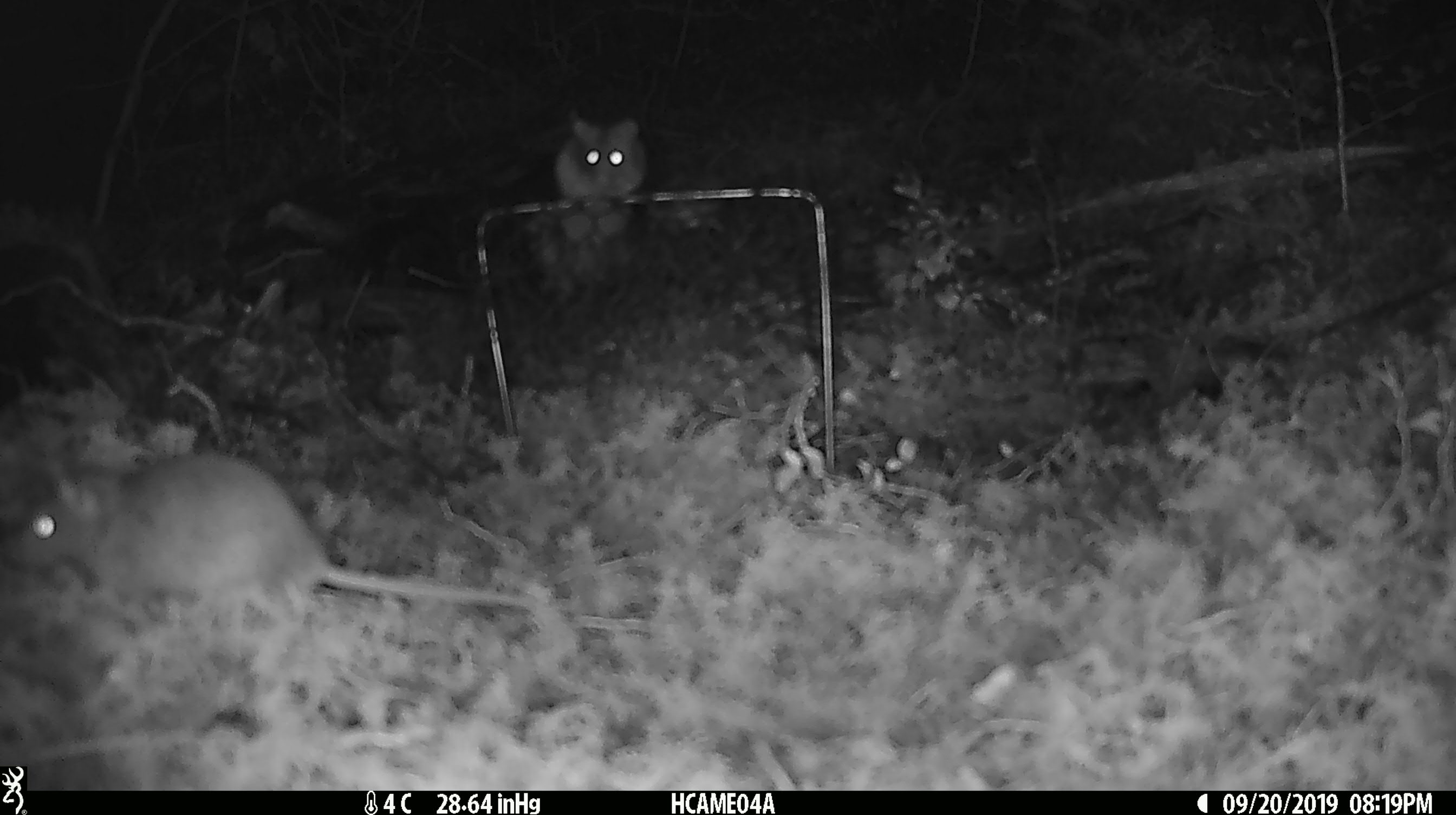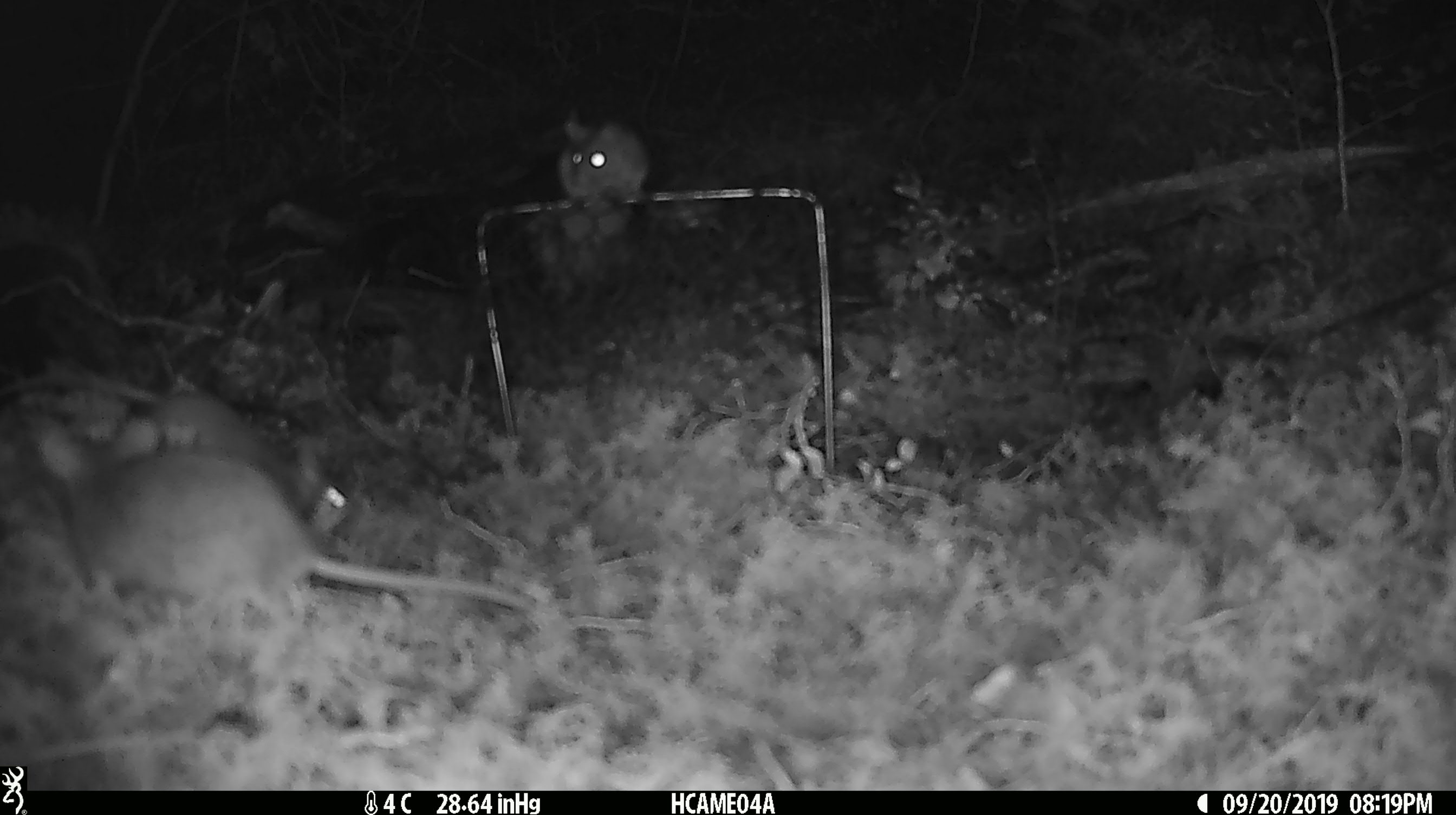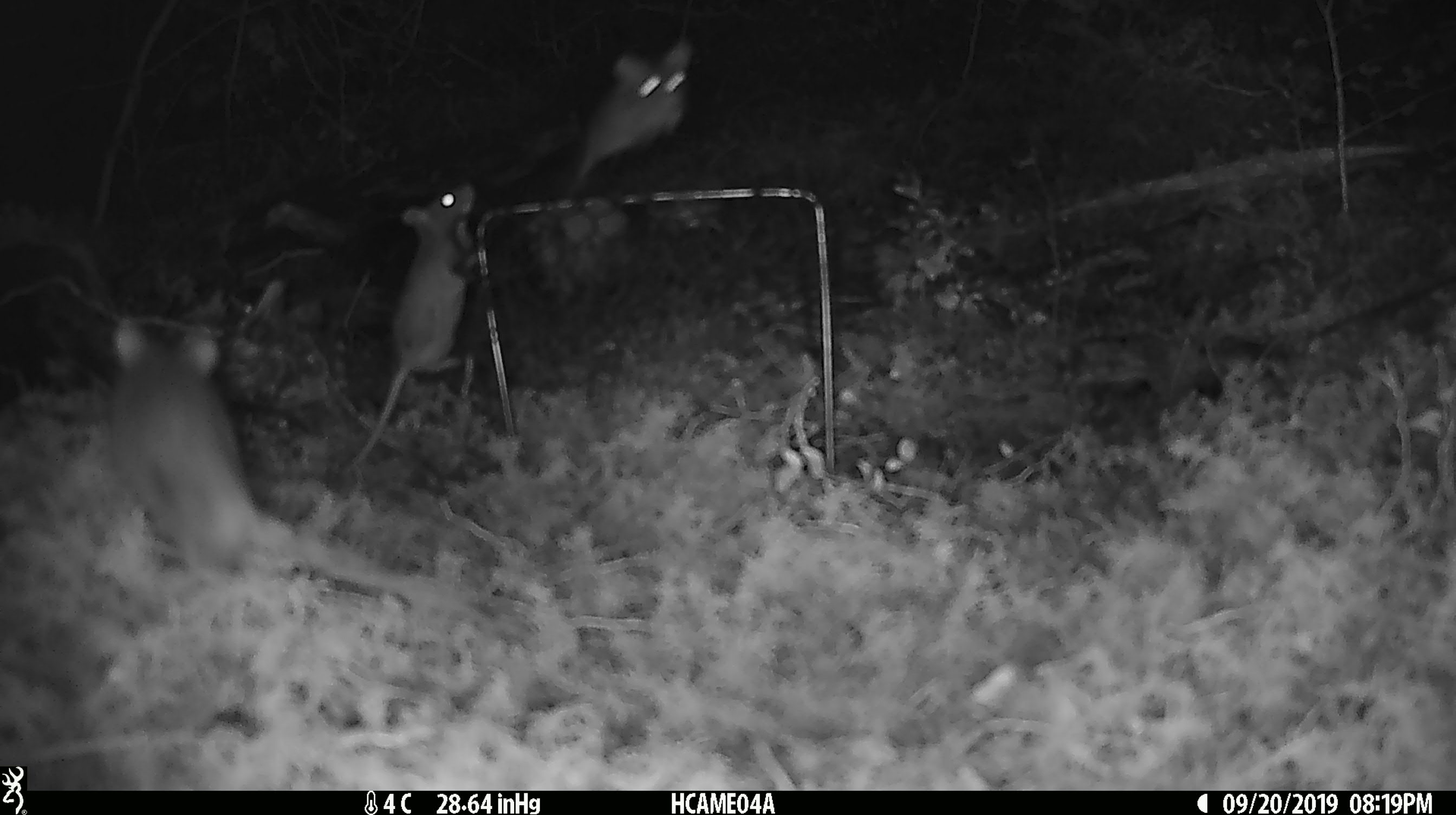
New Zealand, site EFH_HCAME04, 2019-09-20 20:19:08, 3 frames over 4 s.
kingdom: Animalia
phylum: Chordata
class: Mammalia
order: Rodentia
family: Muridae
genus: Mus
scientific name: Mus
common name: mouse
Mouse (Mus).